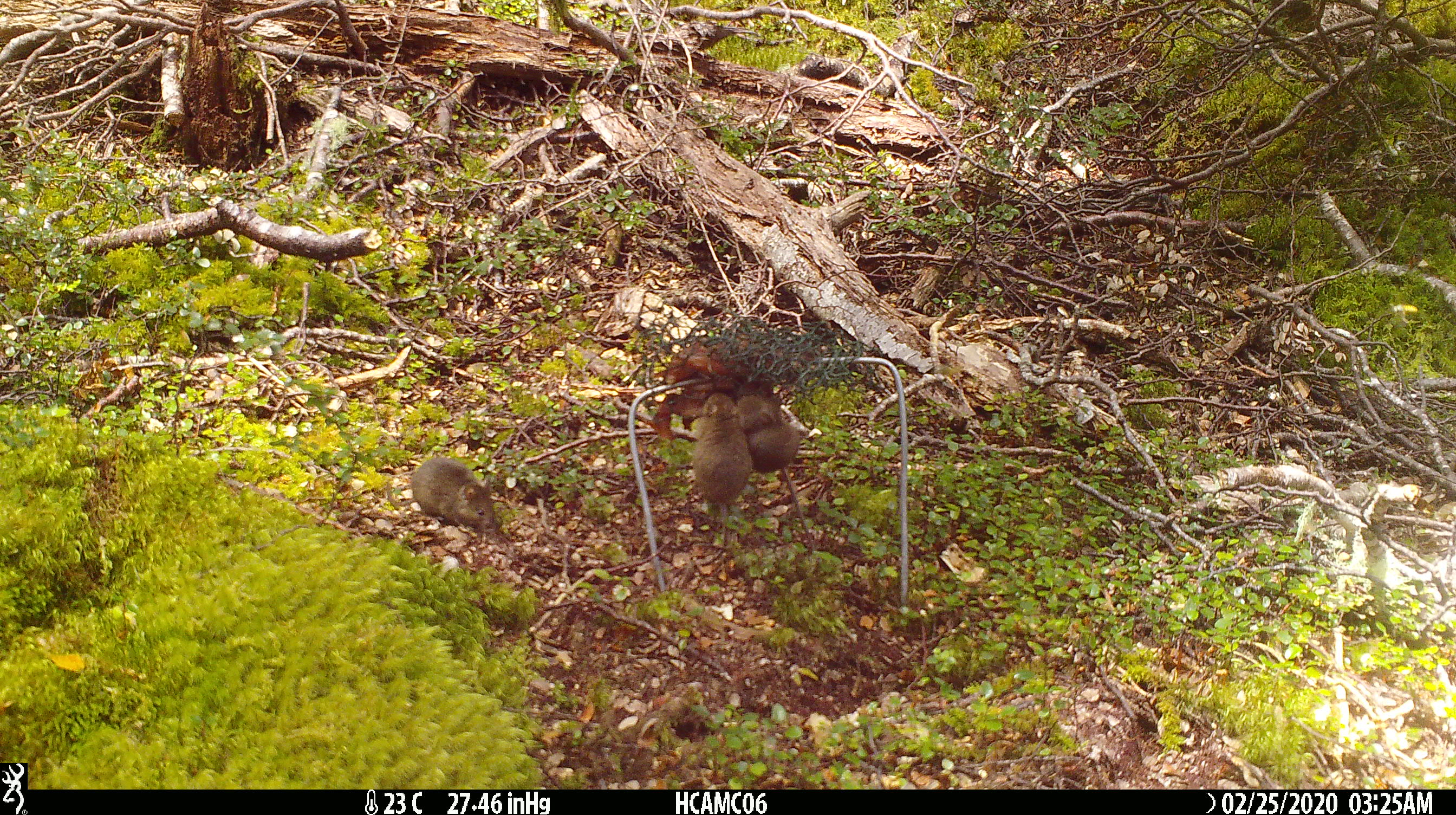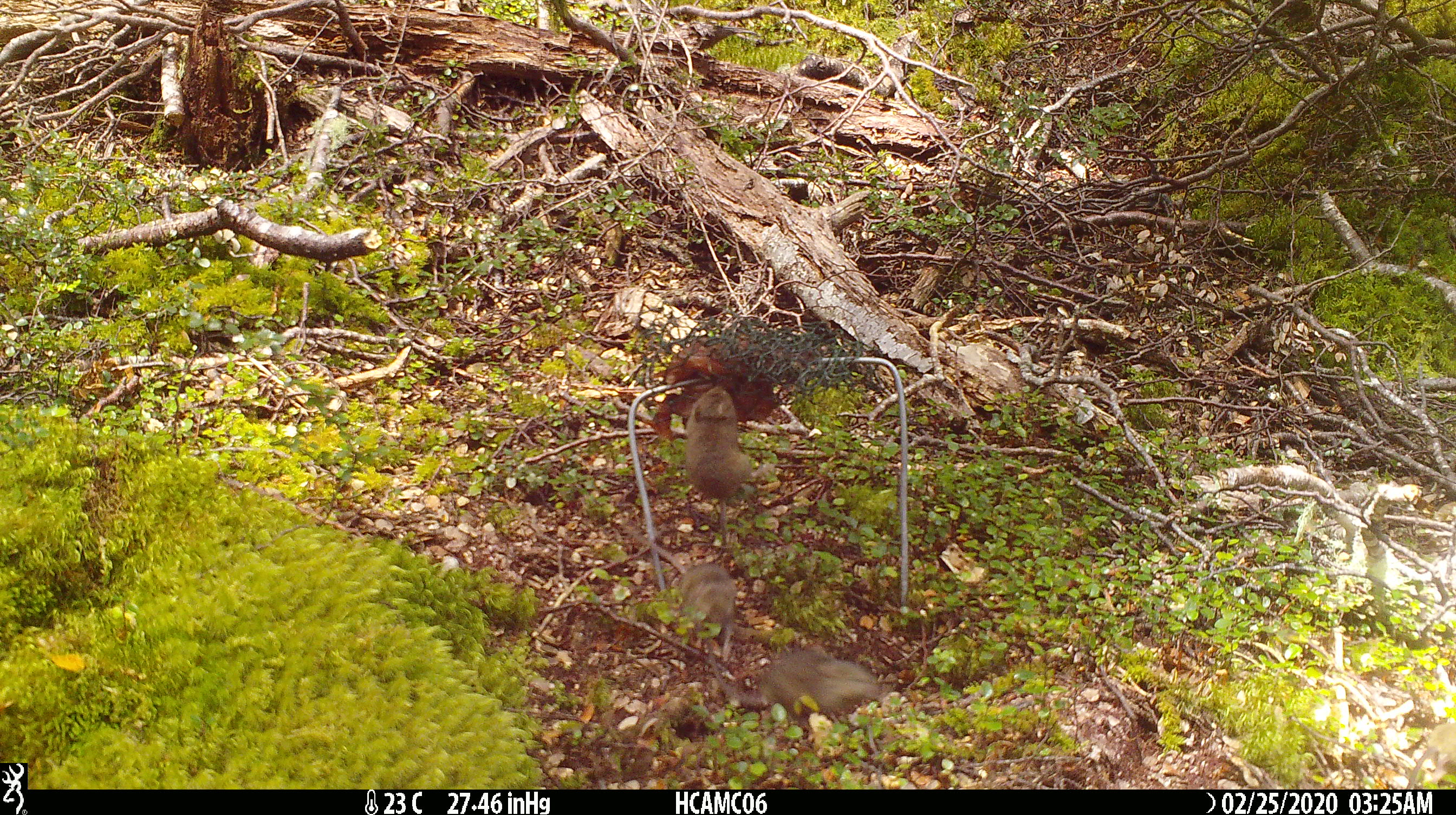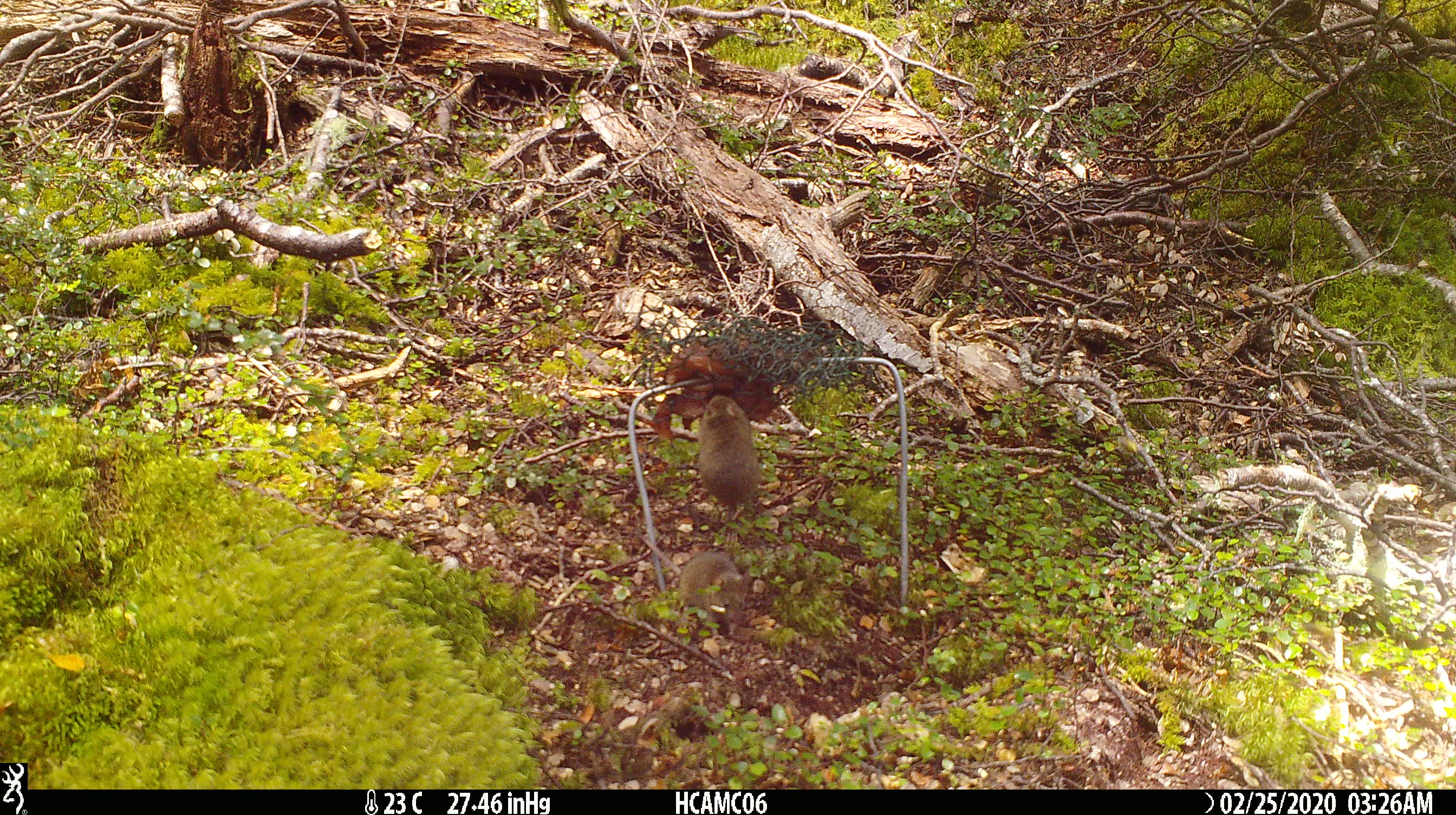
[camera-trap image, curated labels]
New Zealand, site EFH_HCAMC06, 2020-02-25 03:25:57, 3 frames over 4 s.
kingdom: Animalia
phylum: Chordata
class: Mammalia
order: Rodentia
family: Muridae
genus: Mus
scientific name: Mus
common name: mouse